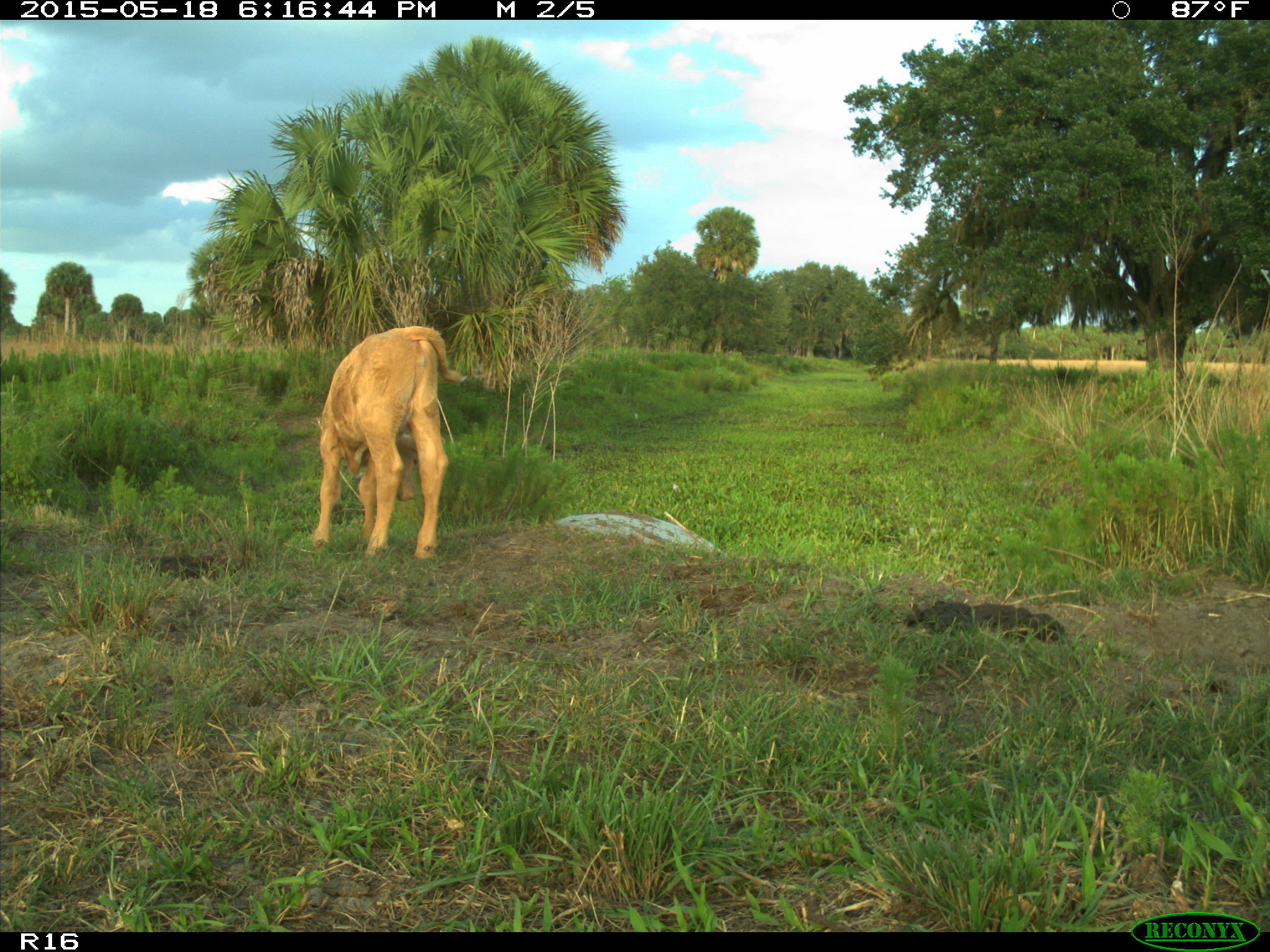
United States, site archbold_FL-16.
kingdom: Animalia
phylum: Chordata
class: Mammalia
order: Artiodactyla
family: Bovidae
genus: Bos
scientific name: Bos taurus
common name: domestic cow